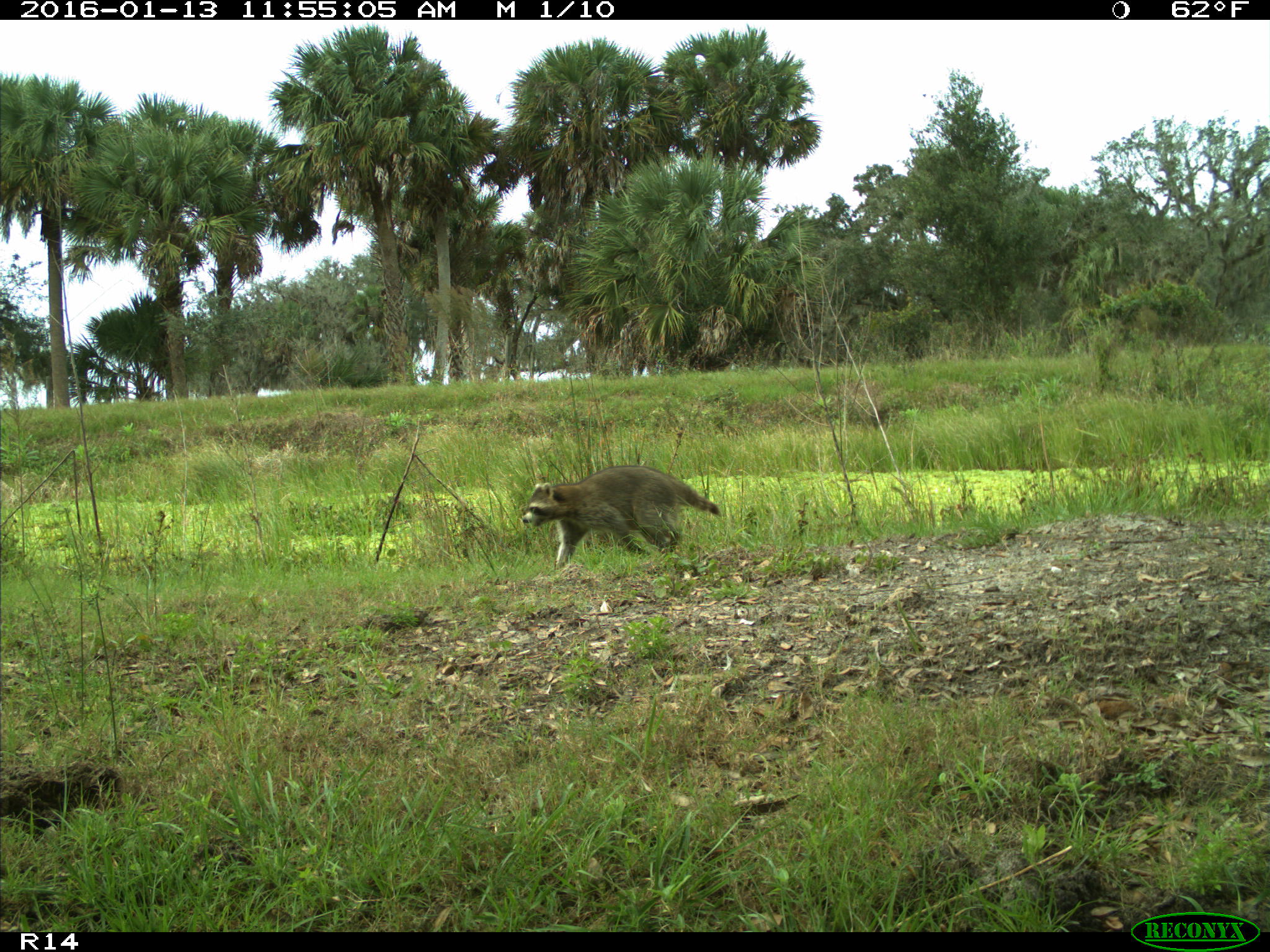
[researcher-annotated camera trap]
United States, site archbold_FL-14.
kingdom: Animalia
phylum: Chordata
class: Mammalia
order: Carnivora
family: Procyonidae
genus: Procyon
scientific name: Procyon lotor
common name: common raccoon